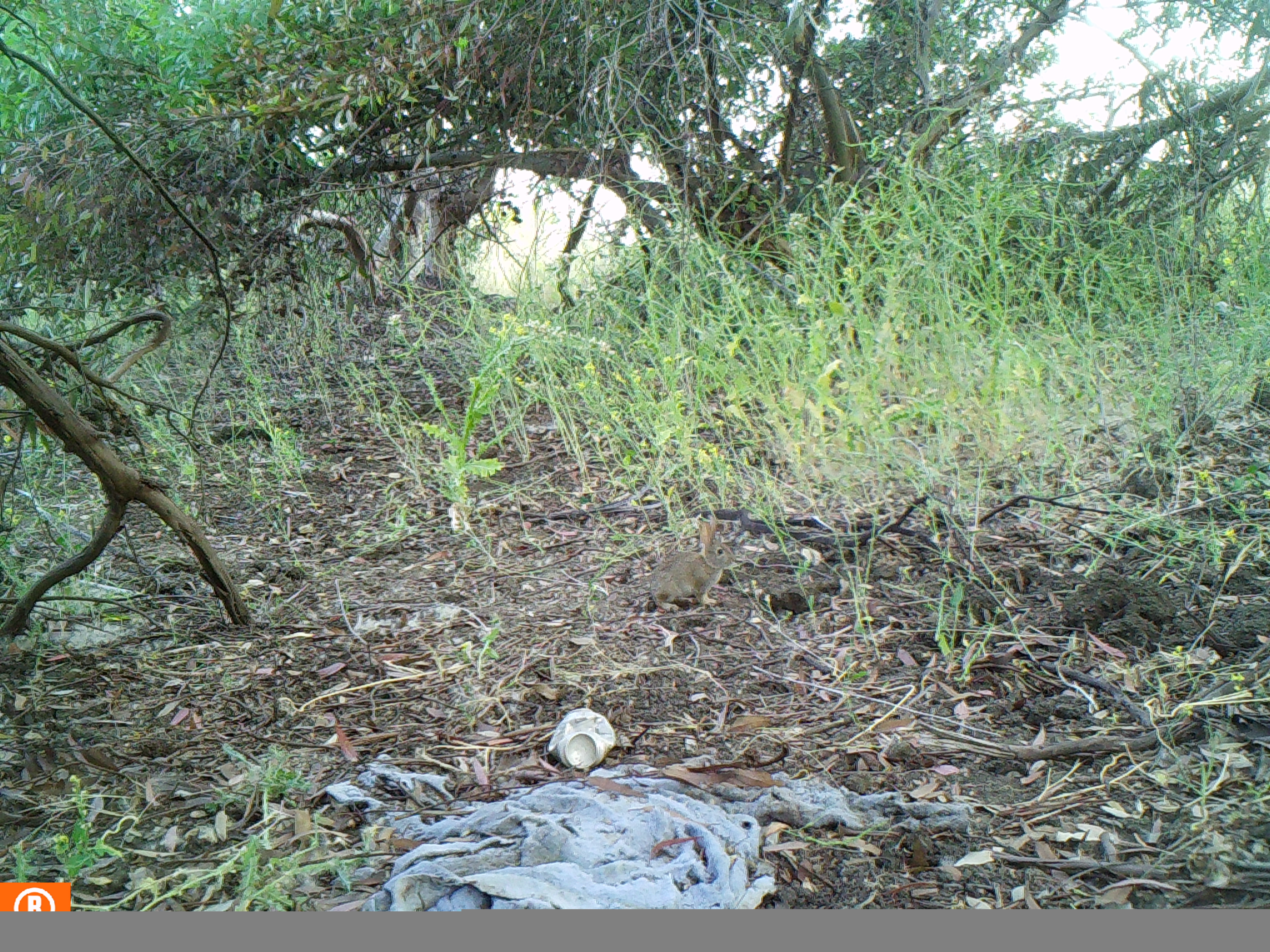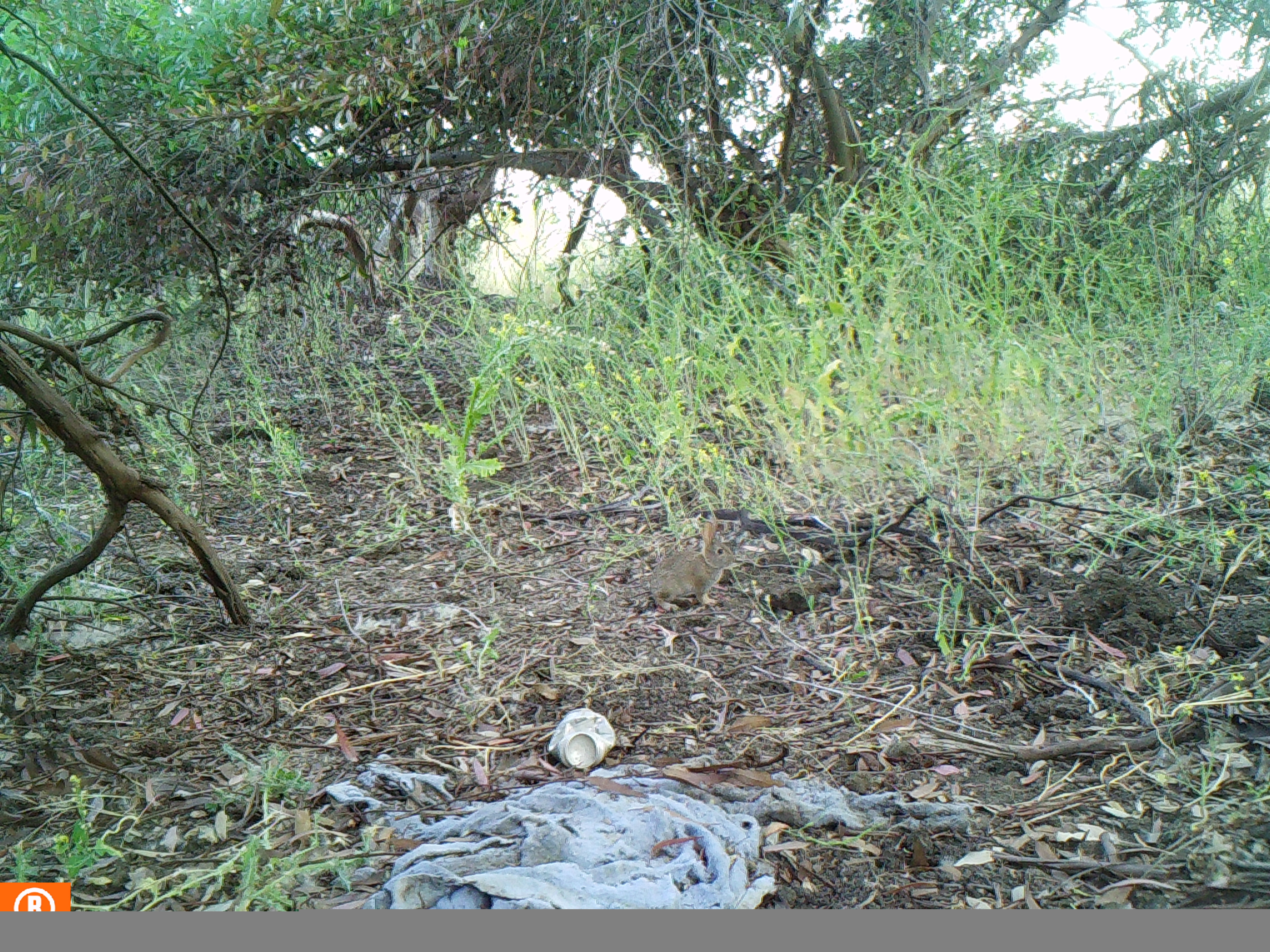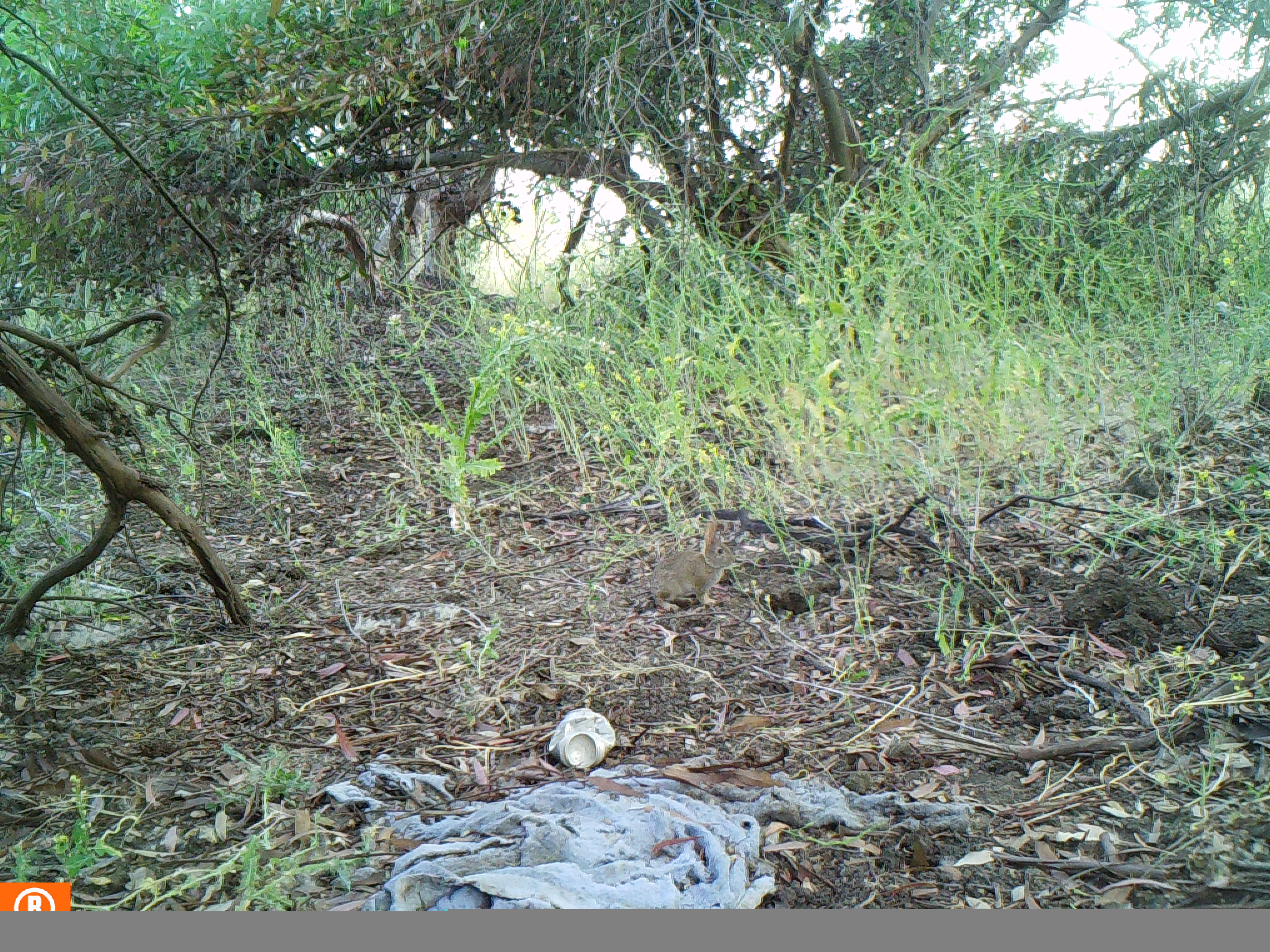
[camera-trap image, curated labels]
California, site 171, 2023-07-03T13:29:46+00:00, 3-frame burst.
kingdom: Animalia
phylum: Chordata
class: Mammalia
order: Lagomorpha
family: Leporidae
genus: Sylvilagus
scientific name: Sylvilagus bachmani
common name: brush rabbit